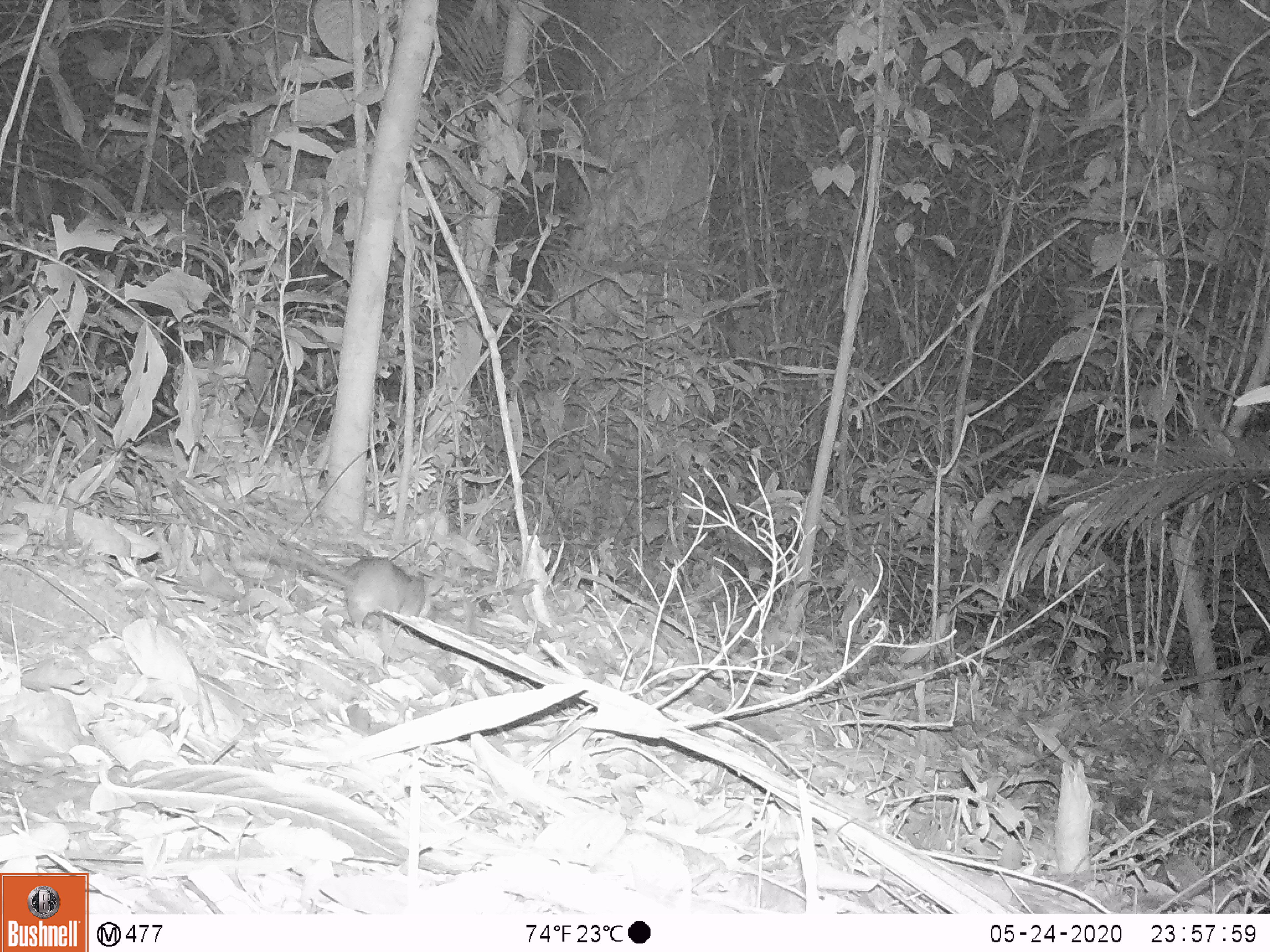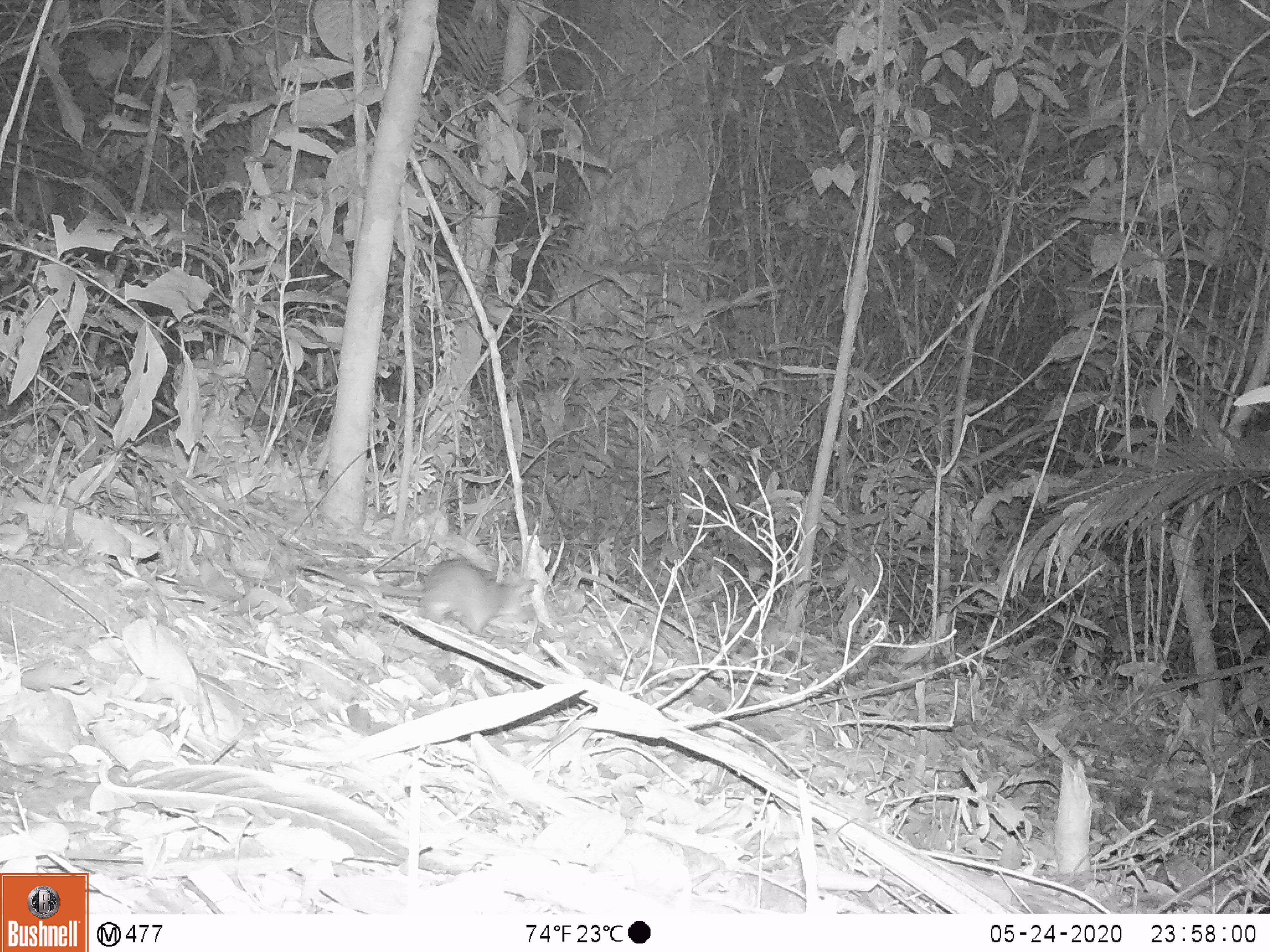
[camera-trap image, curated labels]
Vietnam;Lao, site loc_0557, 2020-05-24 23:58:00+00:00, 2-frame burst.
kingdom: Animalia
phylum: Chordata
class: Mammalia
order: Rodentia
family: Muridae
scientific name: Muridae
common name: old-world mice and rats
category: unidentified murid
Unidentified murid (old-world mice and rats) (Muridae). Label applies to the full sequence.